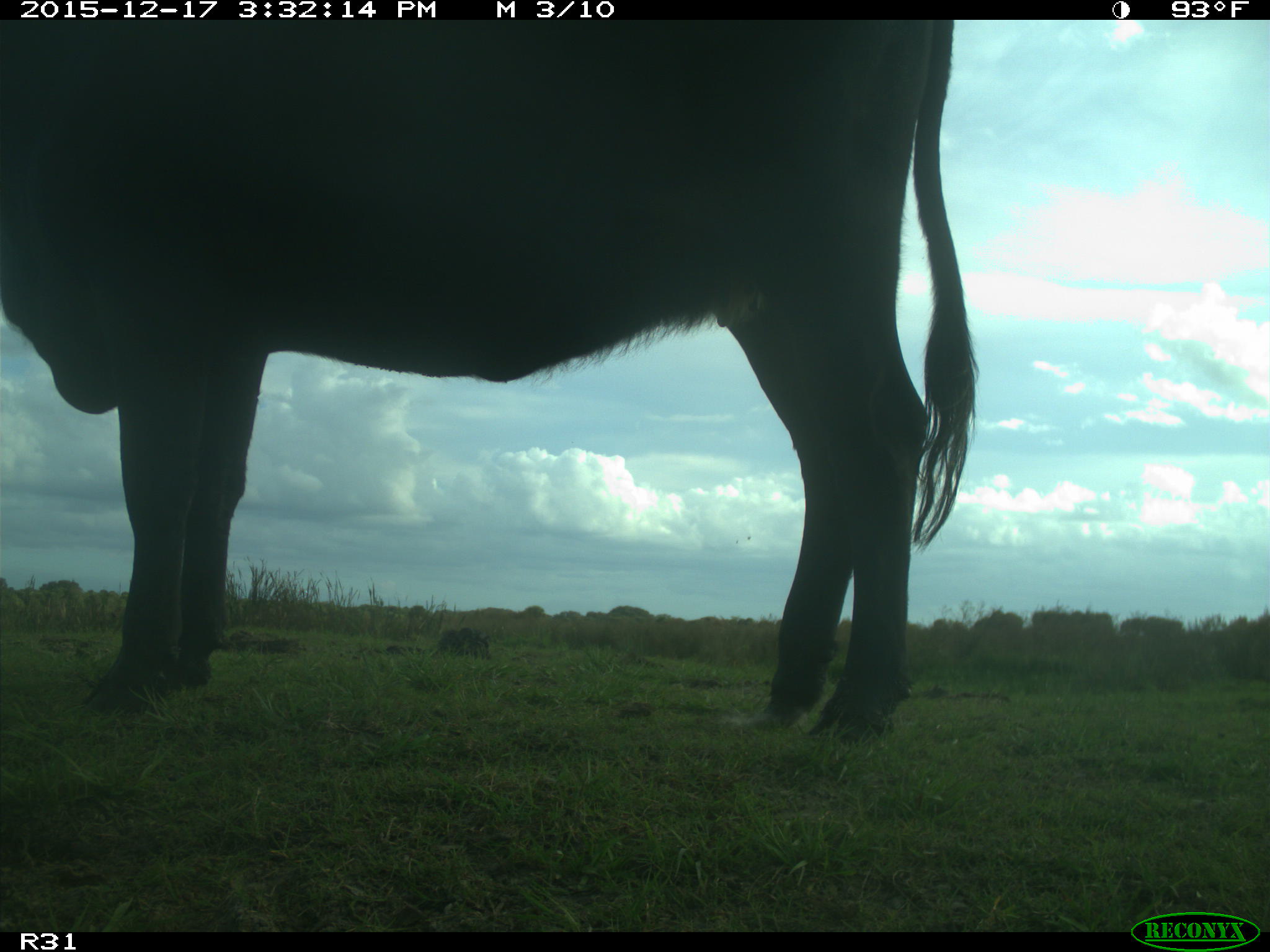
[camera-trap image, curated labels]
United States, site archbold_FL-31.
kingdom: Animalia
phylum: Chordata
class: Mammalia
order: Artiodactyla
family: Bovidae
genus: Bos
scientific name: Bos taurus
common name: domestic cow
Bos taurus (domestic cow).